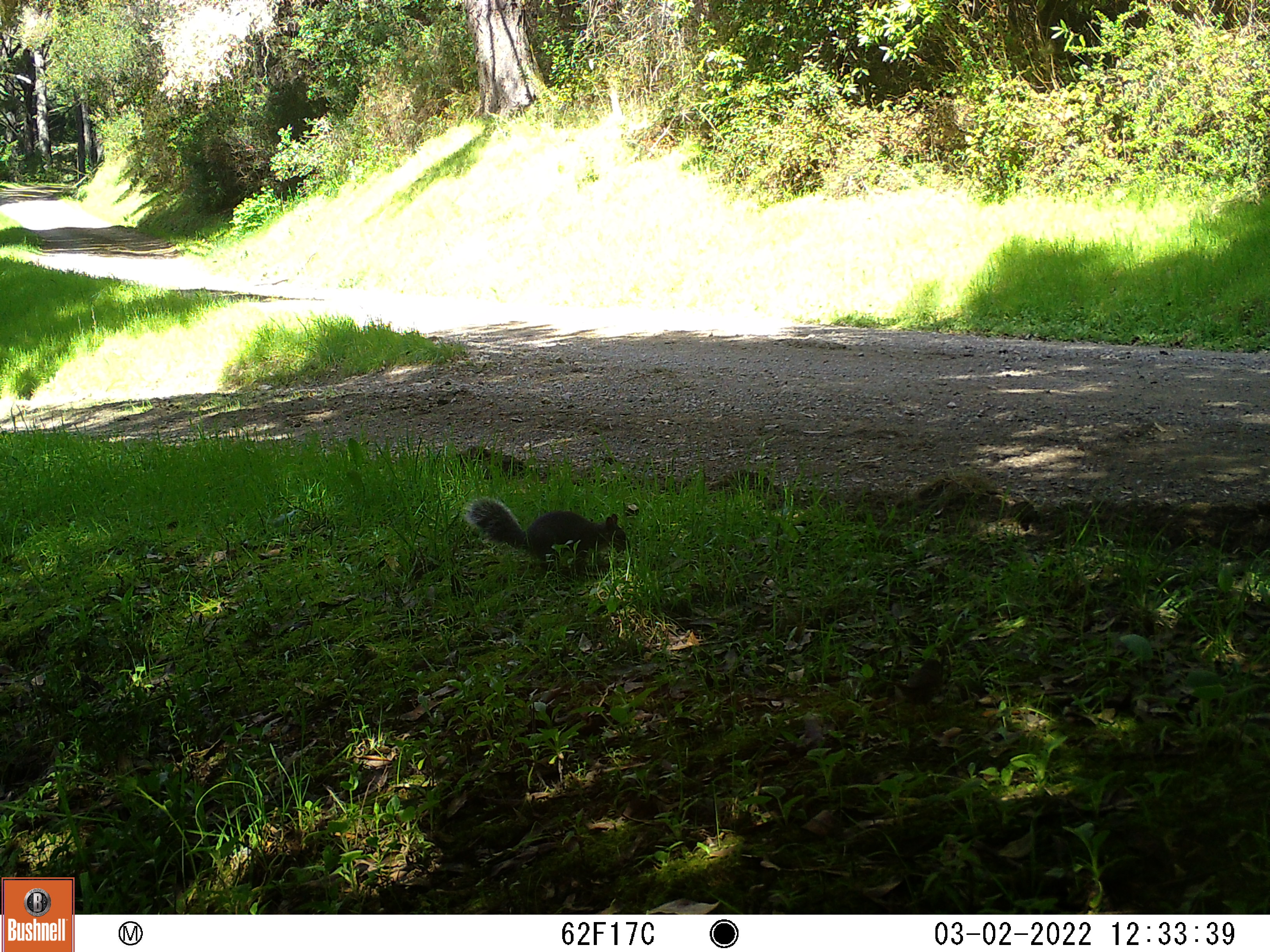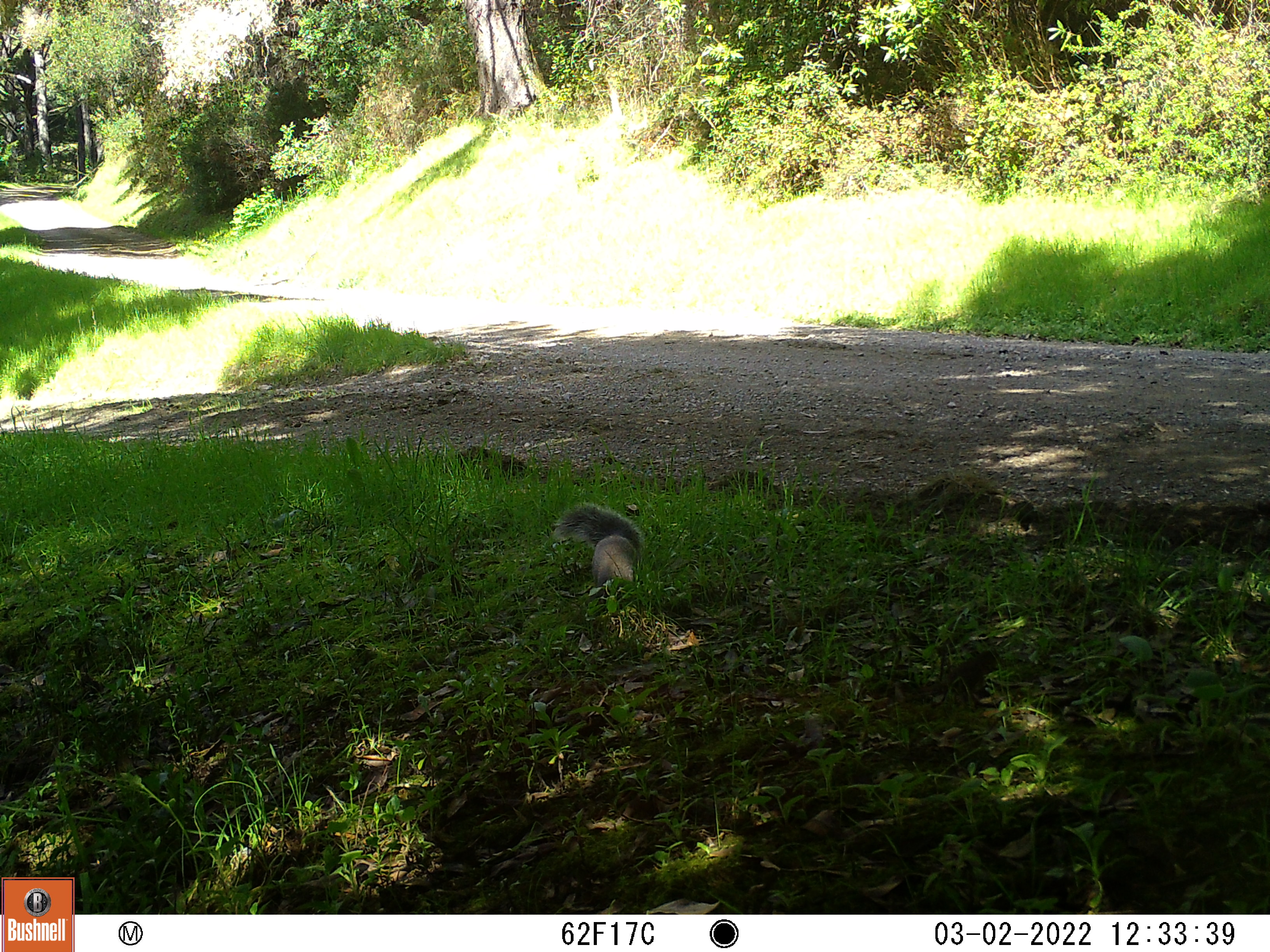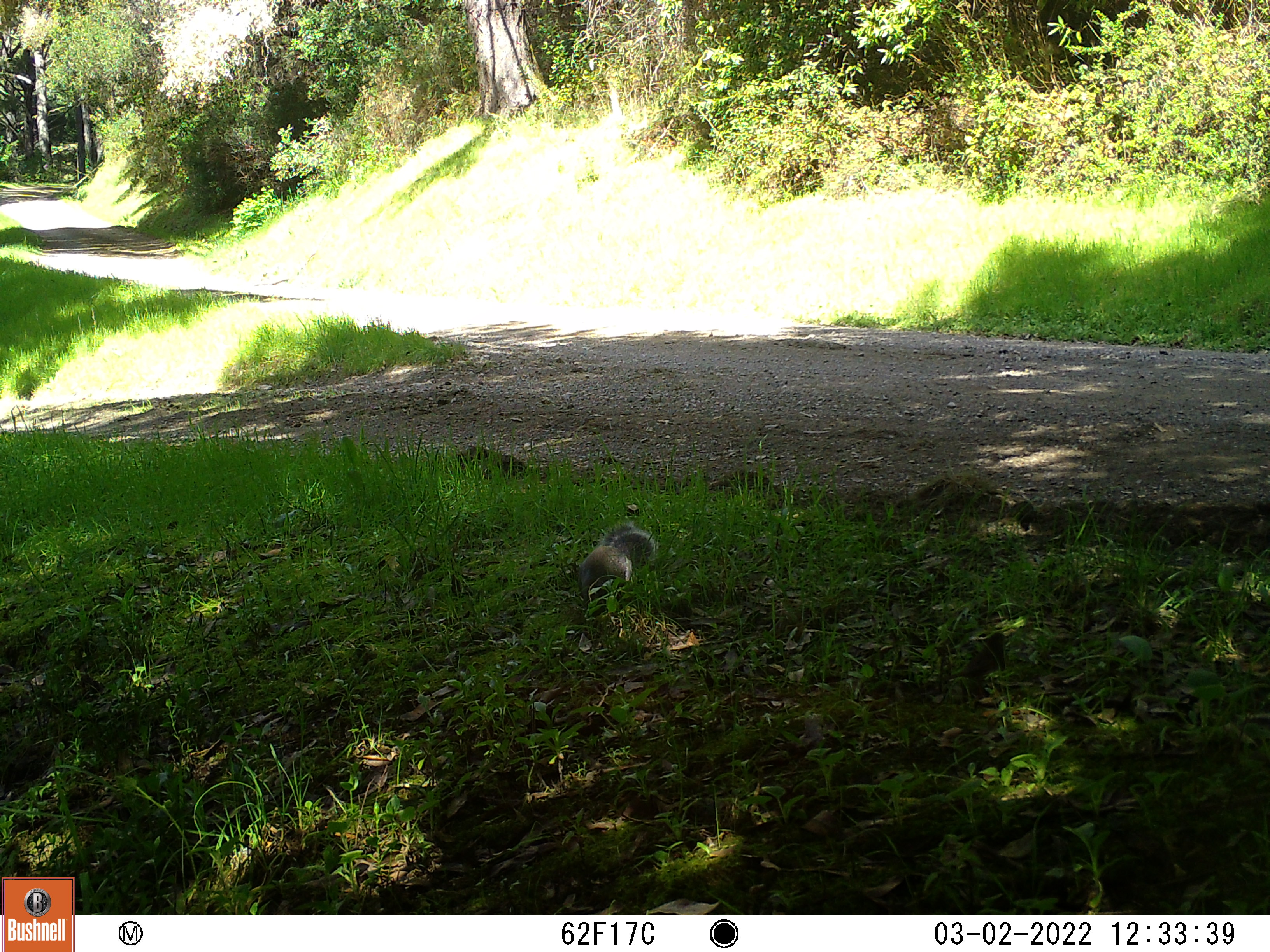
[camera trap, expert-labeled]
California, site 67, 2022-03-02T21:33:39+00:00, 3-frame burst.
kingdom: Animalia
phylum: Chordata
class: Mammalia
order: Rodentia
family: Sciuridae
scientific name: Sciuridae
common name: squirrel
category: unknown squirrel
Unknown squirrel (squirrel) (Sciuridae).